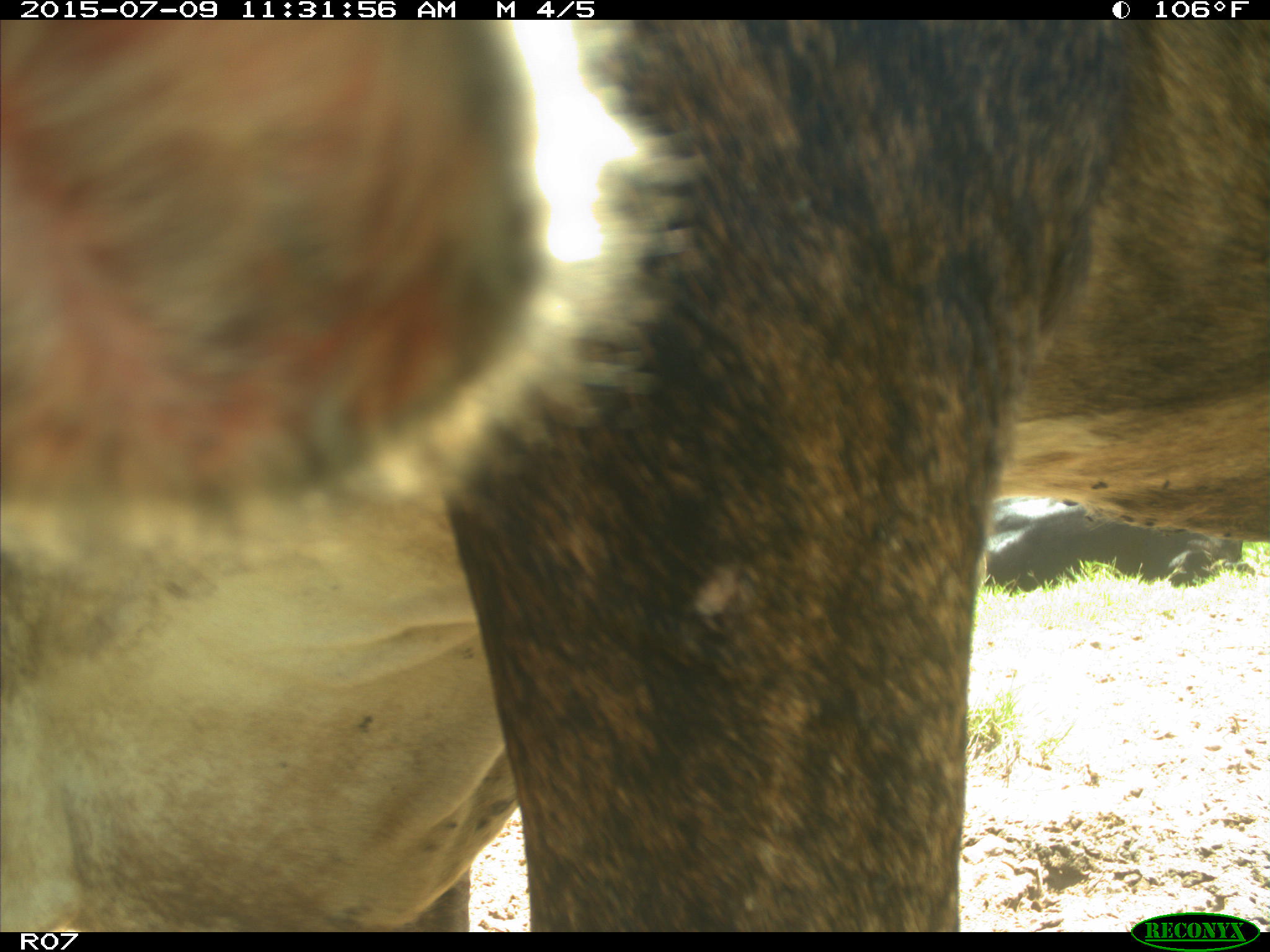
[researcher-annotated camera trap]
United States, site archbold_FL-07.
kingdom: Animalia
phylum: Chordata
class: Mammalia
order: Artiodactyla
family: Bovidae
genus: Bos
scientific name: Bos taurus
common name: domestic cow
Bos taurus (domestic cow).